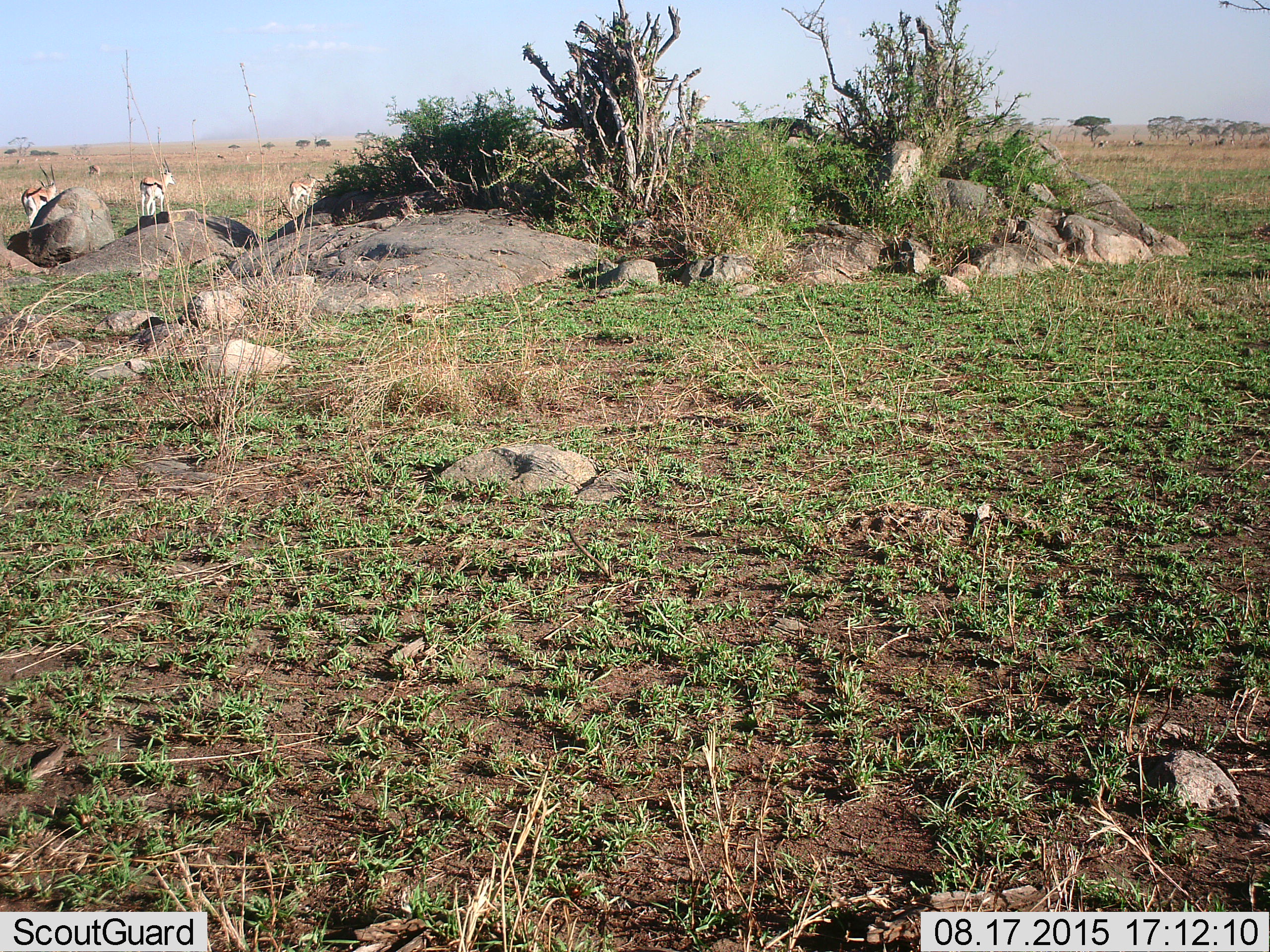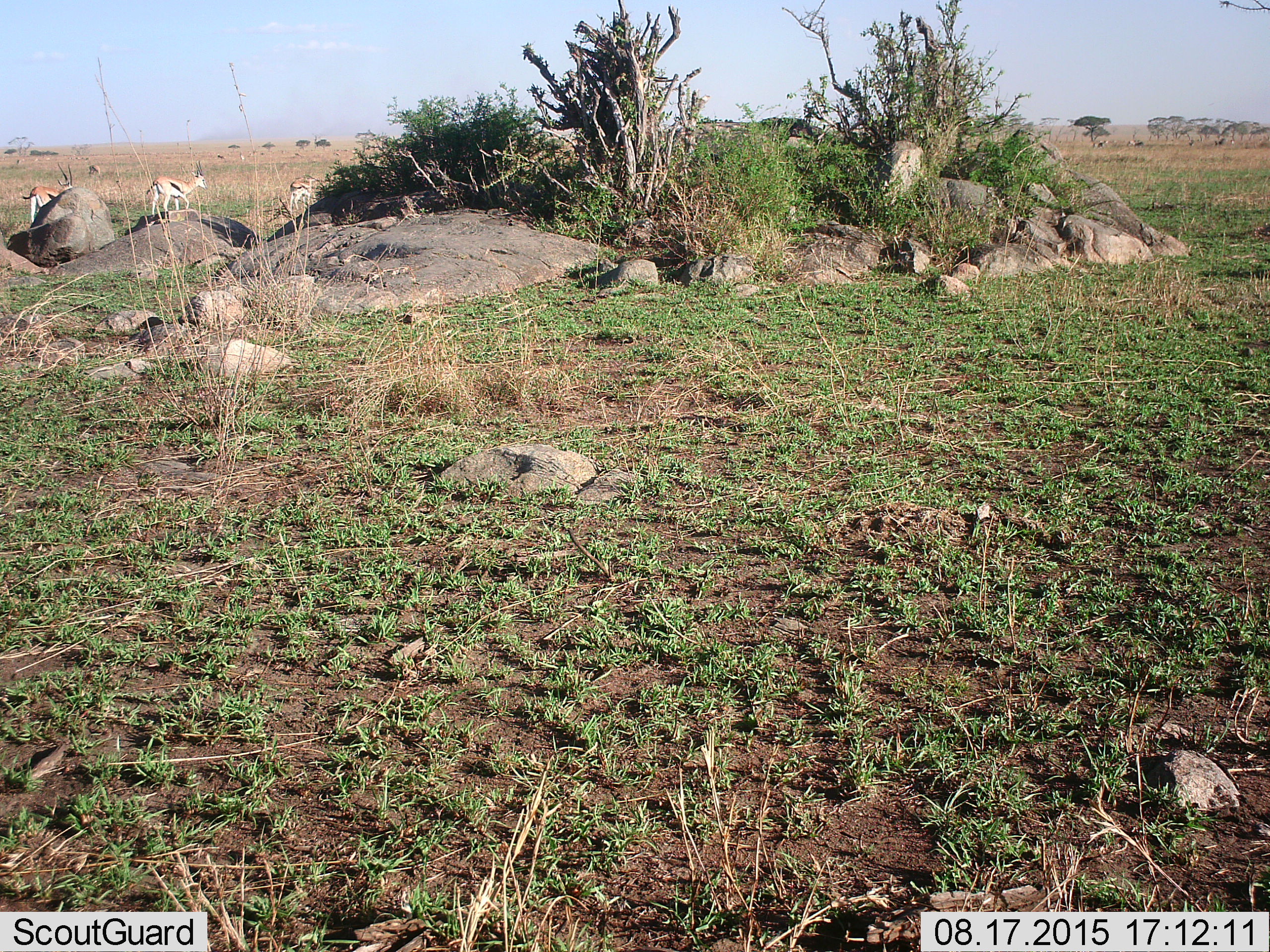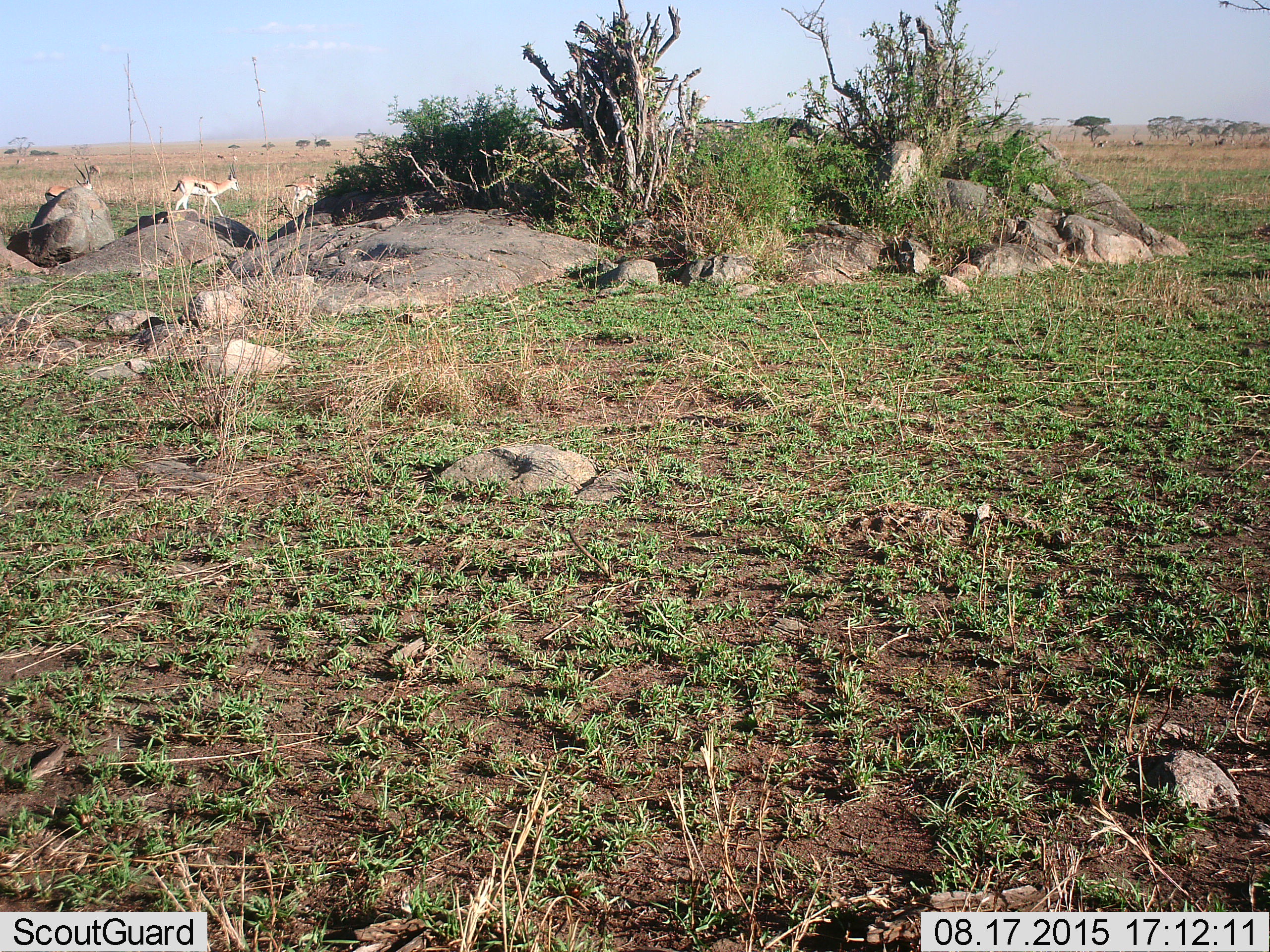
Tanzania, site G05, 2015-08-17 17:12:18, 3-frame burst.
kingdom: Animalia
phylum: Chordata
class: Mammalia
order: Artiodactyla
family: Bovidae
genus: Eudorcas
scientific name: Eudorcas thomsonii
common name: thomson's gazelle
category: gazellethomsons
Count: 4.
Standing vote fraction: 53%.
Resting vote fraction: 0%.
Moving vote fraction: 73%.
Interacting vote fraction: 0%.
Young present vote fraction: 0%.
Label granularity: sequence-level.